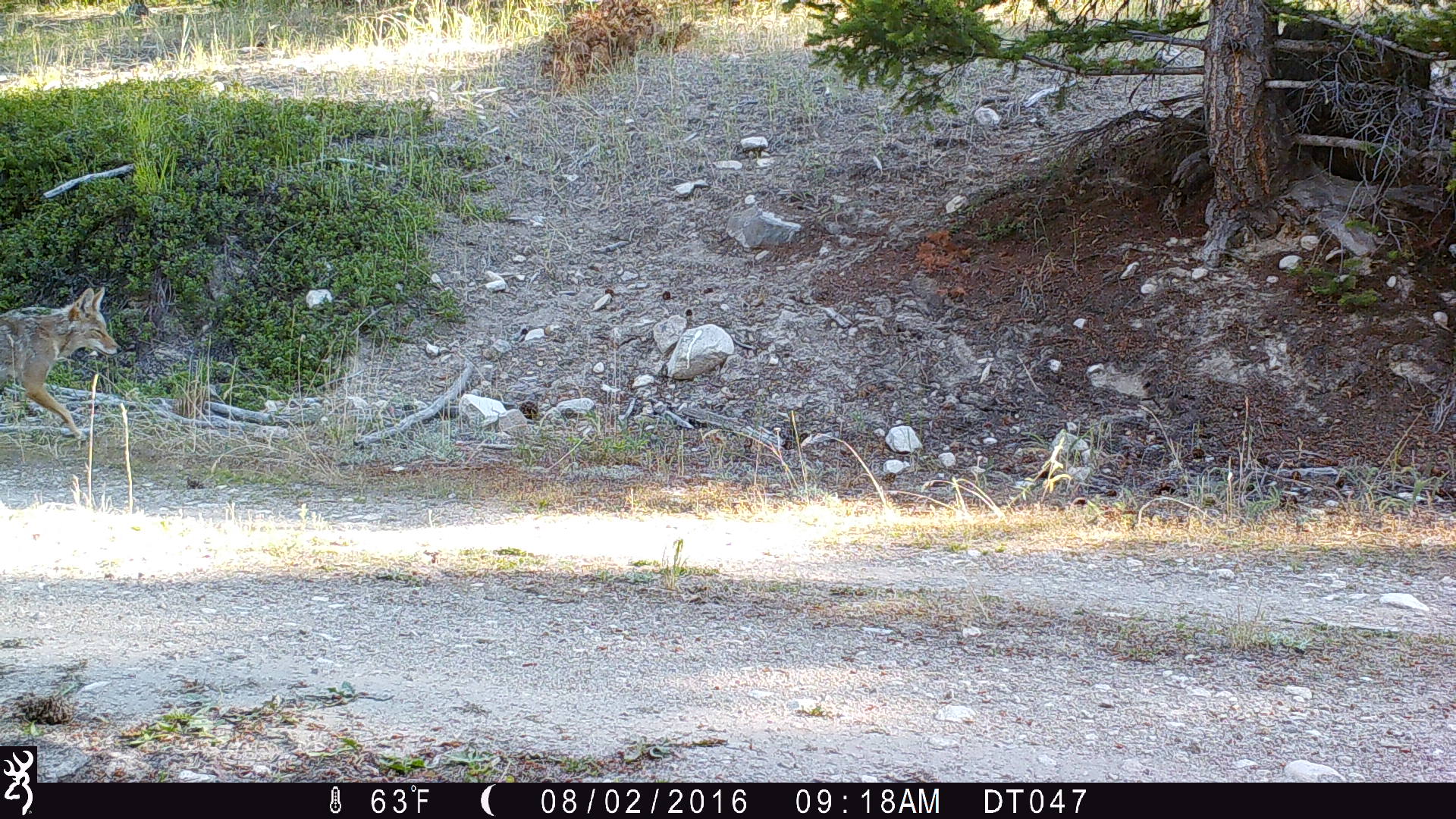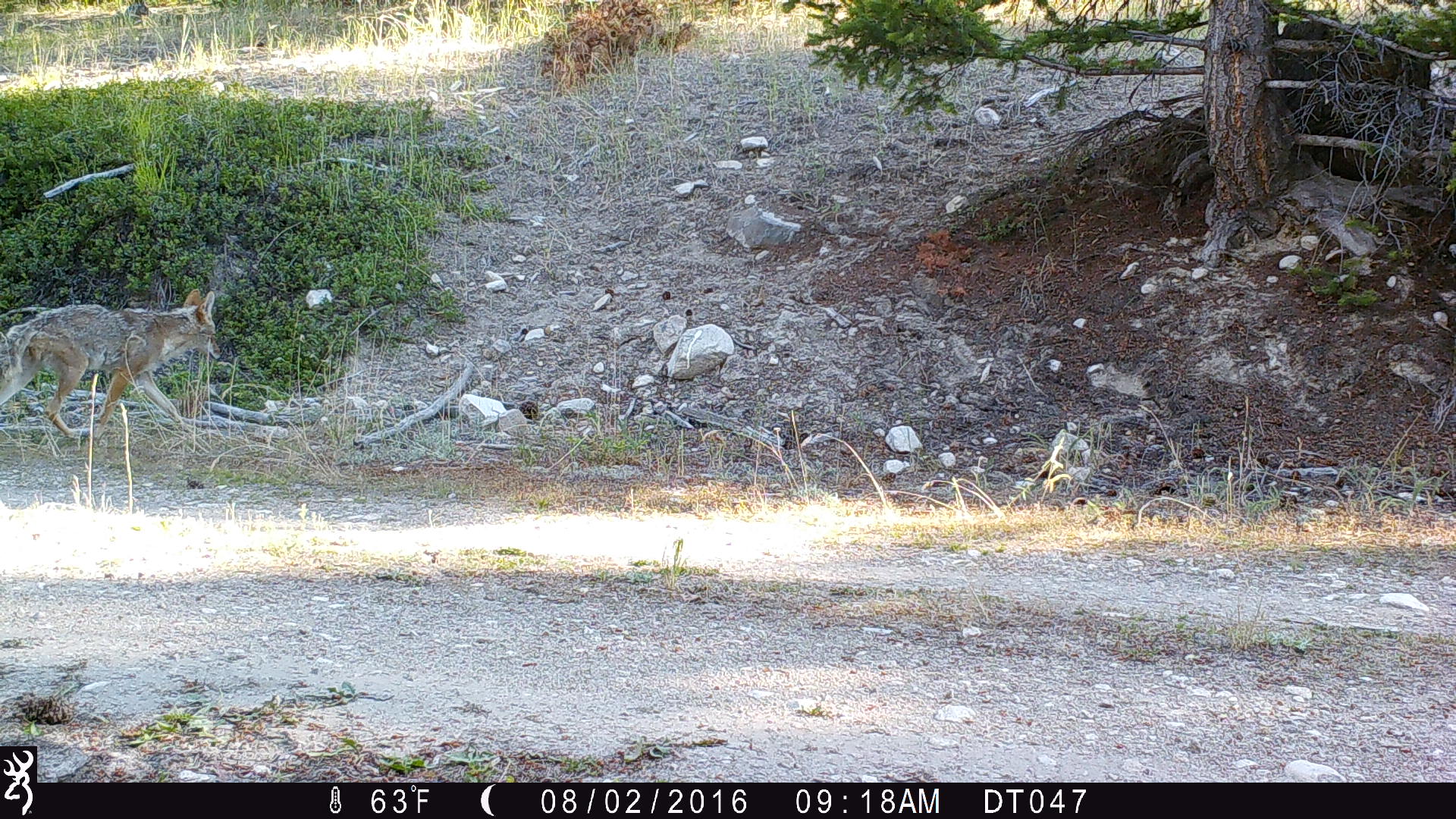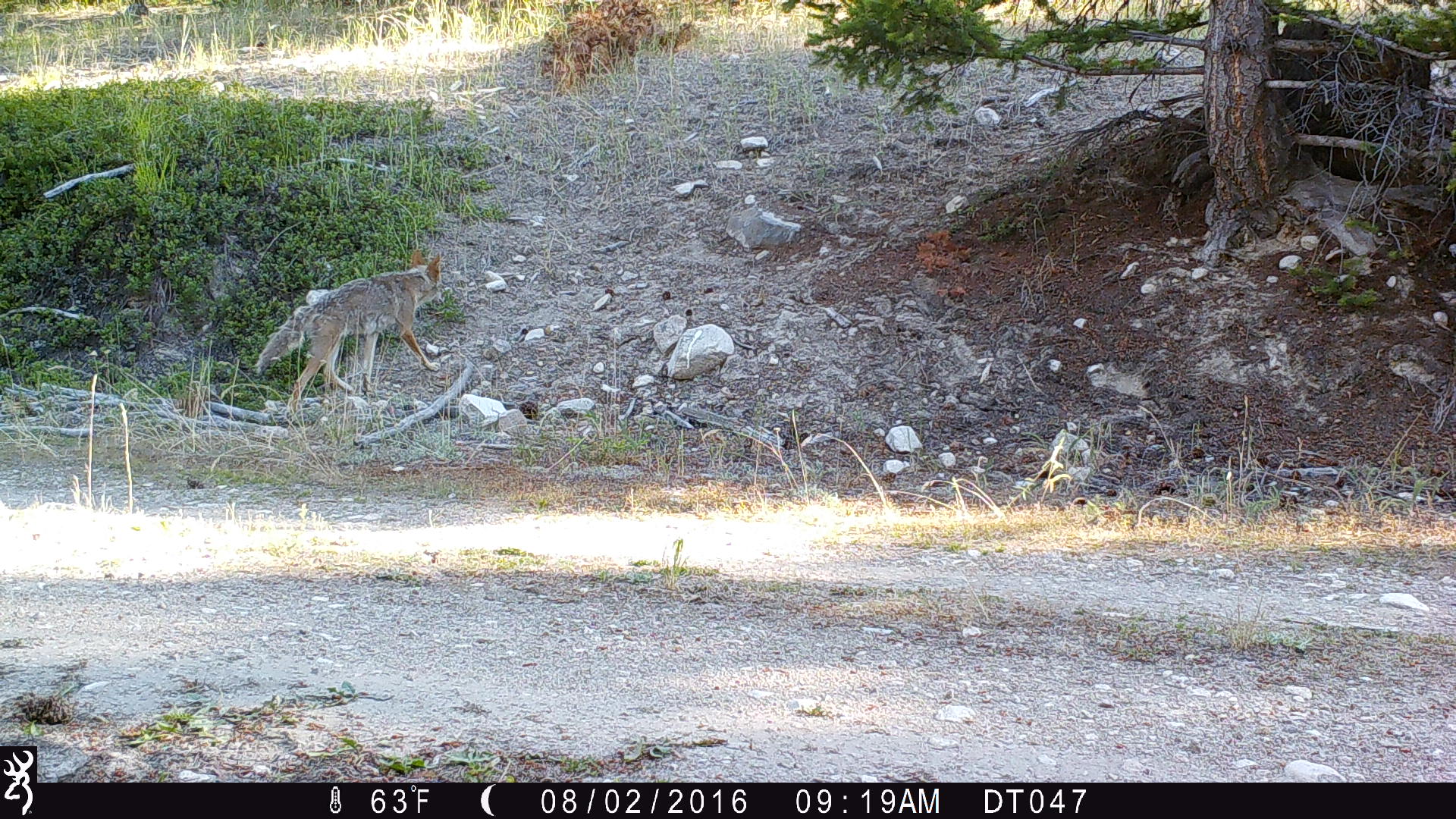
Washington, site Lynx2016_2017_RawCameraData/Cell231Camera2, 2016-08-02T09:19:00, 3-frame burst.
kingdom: Animalia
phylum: Chordata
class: Mammalia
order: Carnivora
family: Canidae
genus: Canis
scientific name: Canis latrans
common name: coyote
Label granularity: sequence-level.